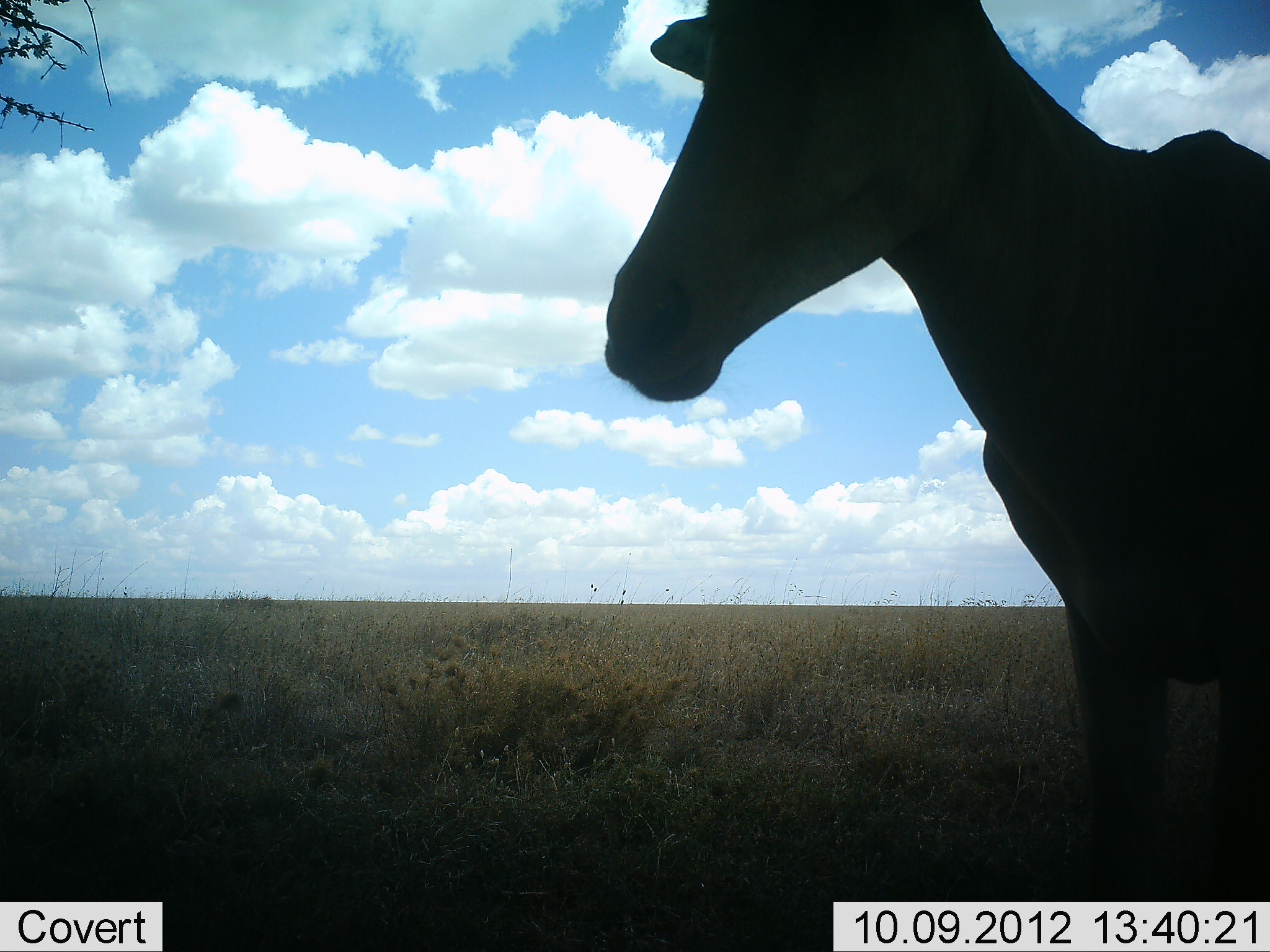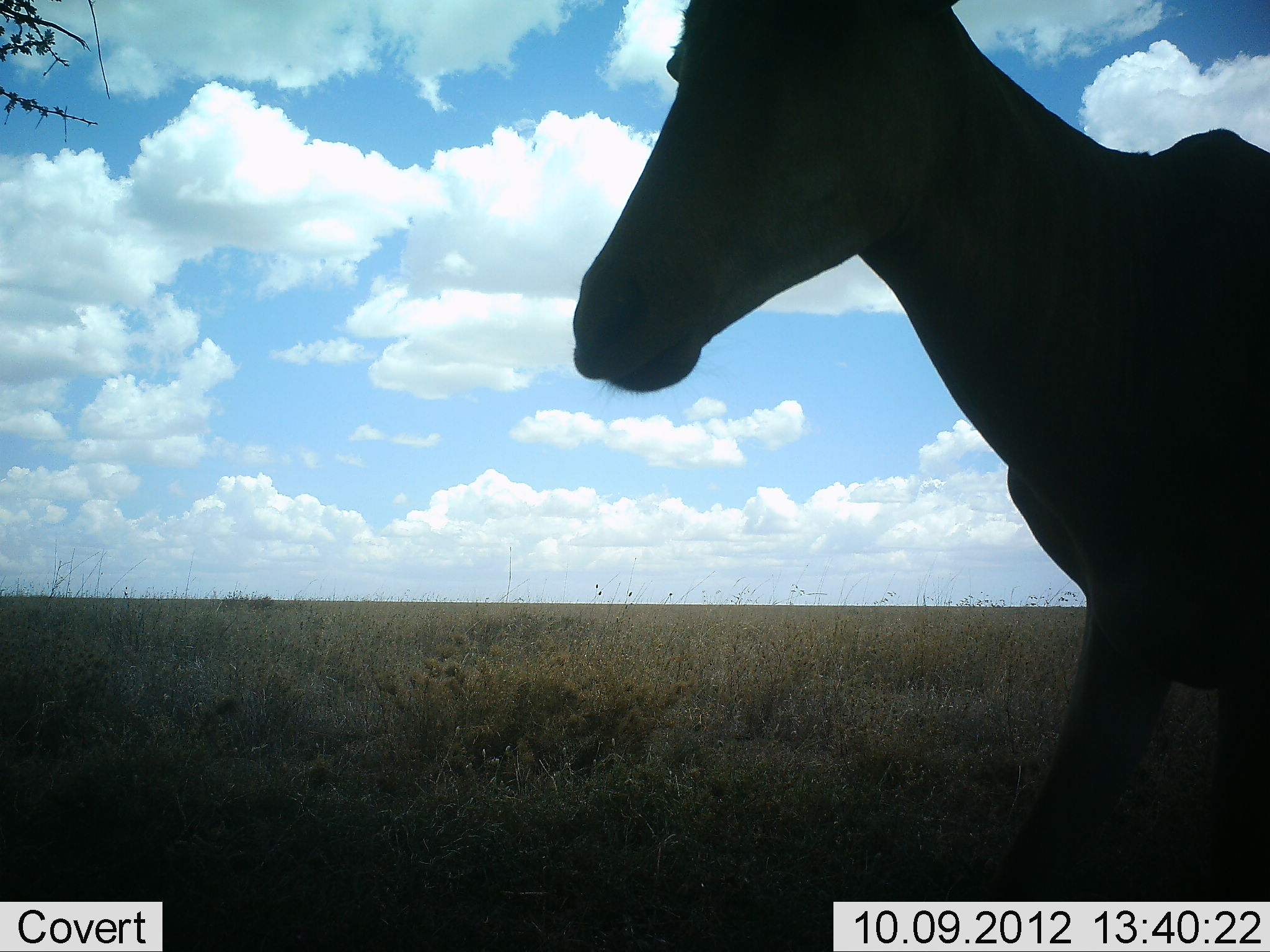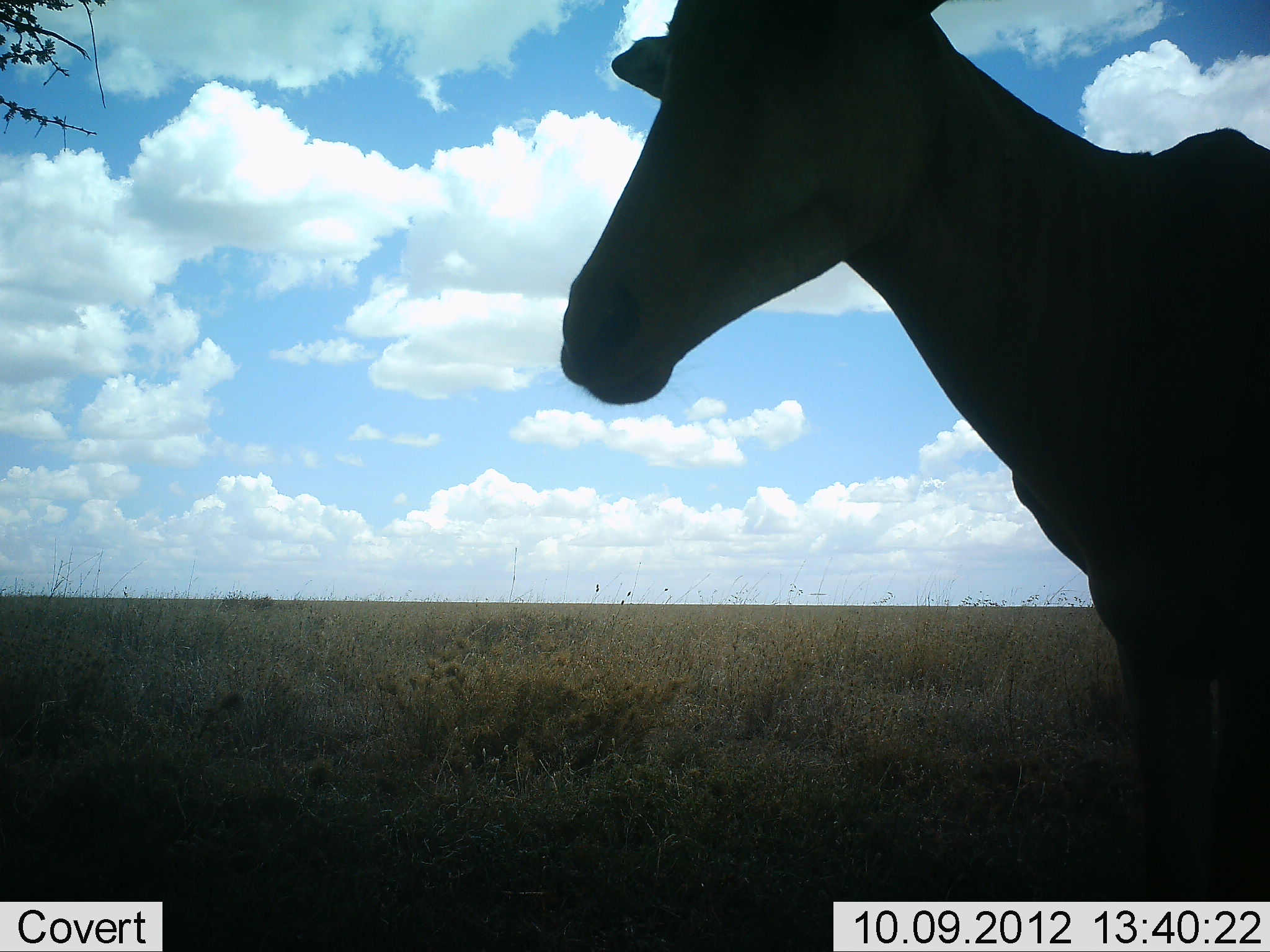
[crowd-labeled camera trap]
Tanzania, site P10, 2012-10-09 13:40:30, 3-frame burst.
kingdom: Animalia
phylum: Chordata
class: Mammalia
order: Artiodactyla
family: Bovidae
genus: Alcelaphus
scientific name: Alcelaphus buselaphus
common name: hartebeest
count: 1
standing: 100%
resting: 0%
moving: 0%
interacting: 0%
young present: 0%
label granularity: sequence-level